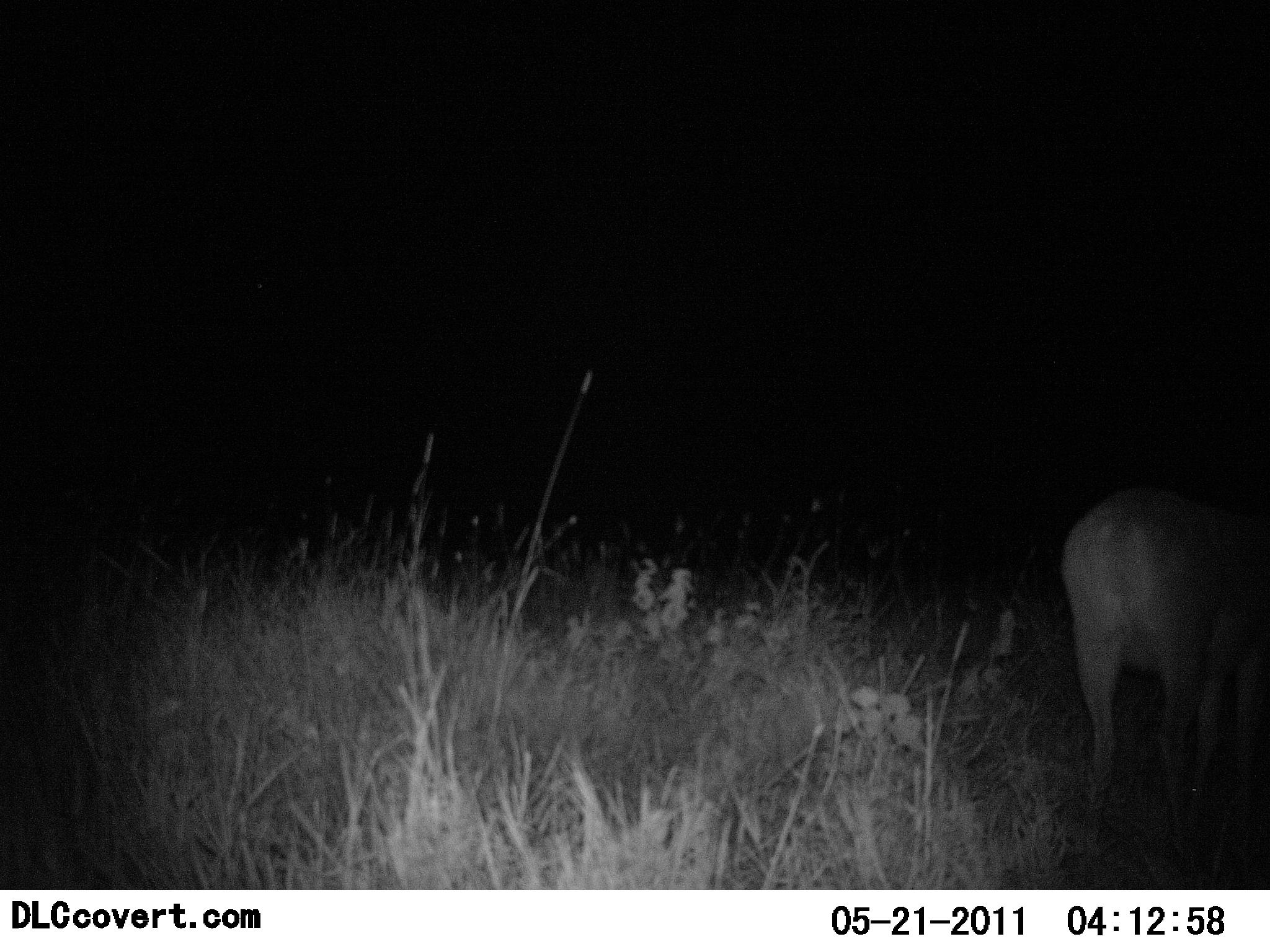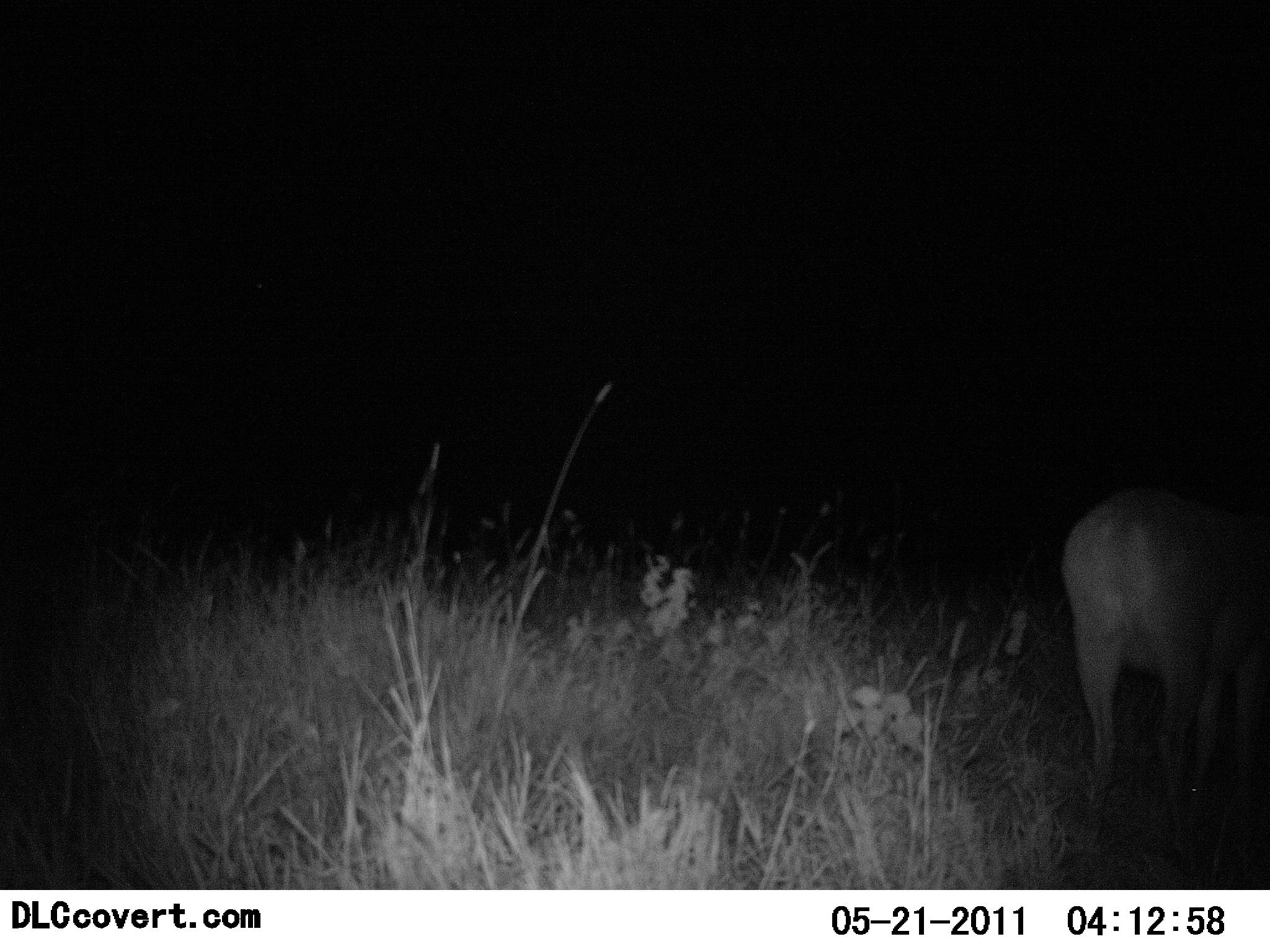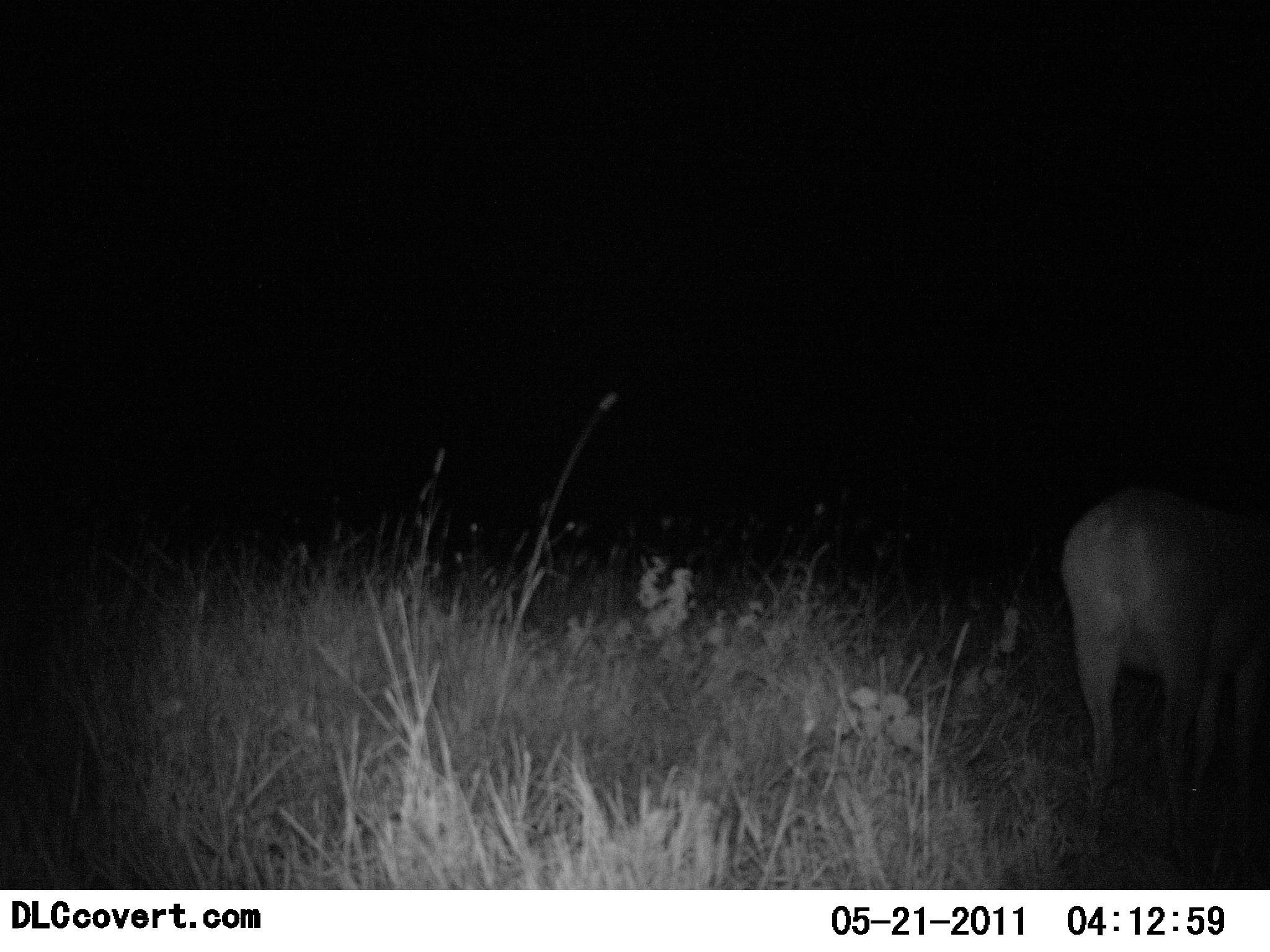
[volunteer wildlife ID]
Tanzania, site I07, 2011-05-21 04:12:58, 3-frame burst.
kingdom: Animalia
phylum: Chordata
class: Mammalia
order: Artiodactyla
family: Bovidae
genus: Redunca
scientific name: Redunca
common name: reedbuck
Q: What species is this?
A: Reedbuck (Redunca).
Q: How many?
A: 1.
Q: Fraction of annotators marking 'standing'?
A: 100%.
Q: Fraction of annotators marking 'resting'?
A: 0%.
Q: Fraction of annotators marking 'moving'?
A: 0%.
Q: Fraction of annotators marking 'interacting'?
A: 0%.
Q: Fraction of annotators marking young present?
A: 0%.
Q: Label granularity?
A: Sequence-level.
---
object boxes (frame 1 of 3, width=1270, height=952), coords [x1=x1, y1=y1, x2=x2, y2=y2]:
animal: [x1=1063, y1=485, x2=1269, y2=838]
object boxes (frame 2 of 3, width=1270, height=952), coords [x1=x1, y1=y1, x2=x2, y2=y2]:
animal: [x1=1060, y1=487, x2=1269, y2=811]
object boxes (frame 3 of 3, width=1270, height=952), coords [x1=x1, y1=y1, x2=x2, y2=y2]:
animal: [x1=1058, y1=485, x2=1270, y2=832]